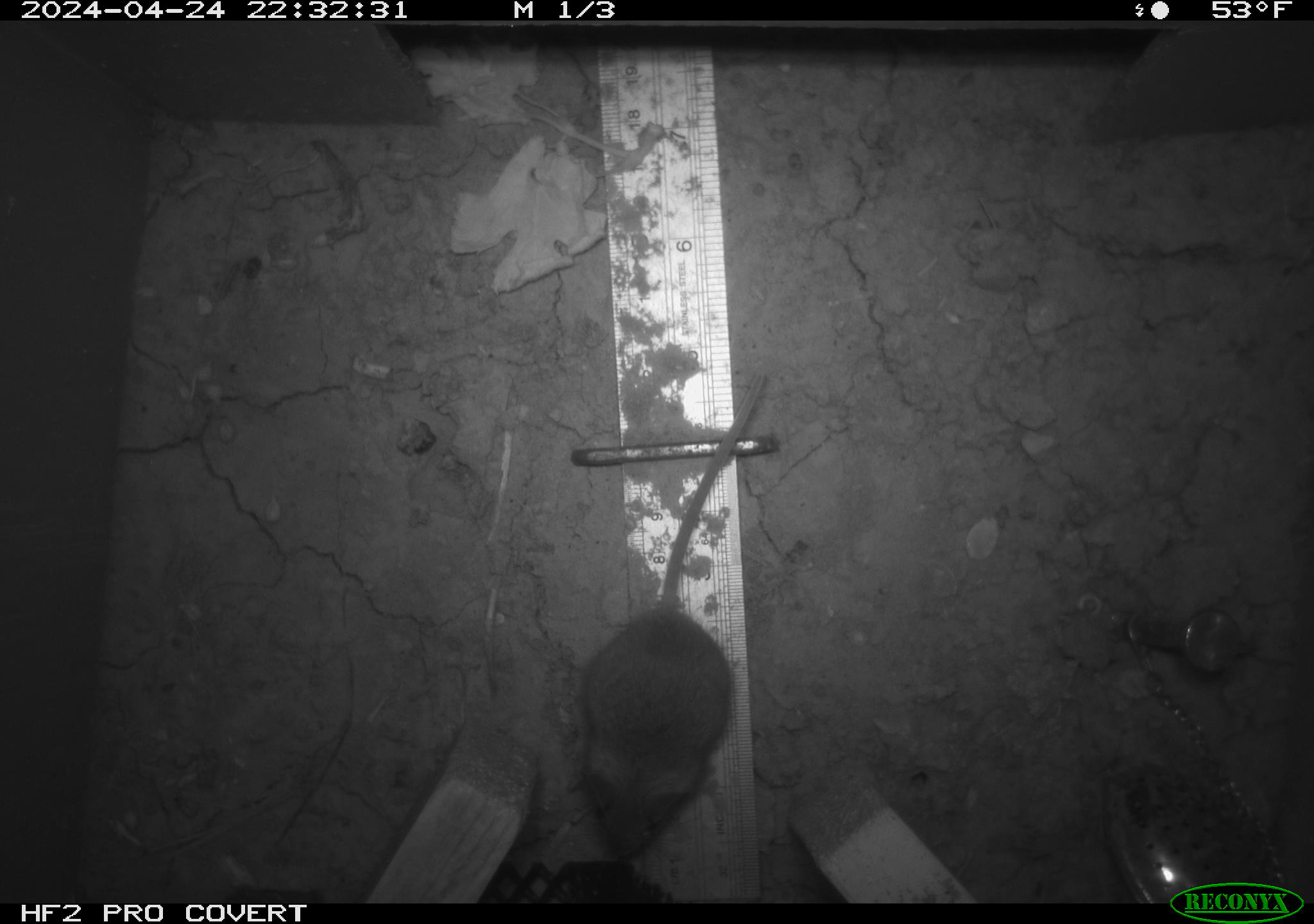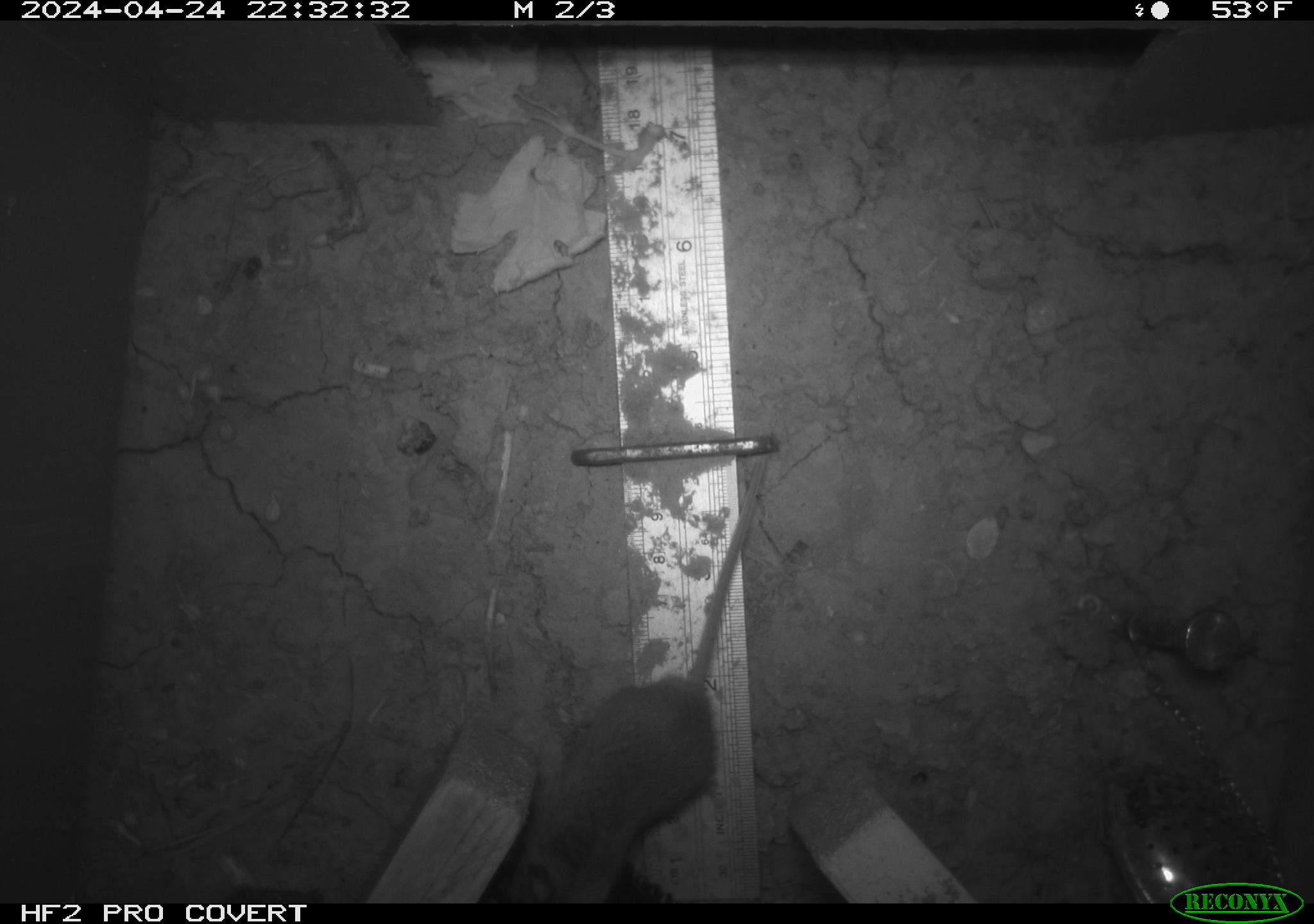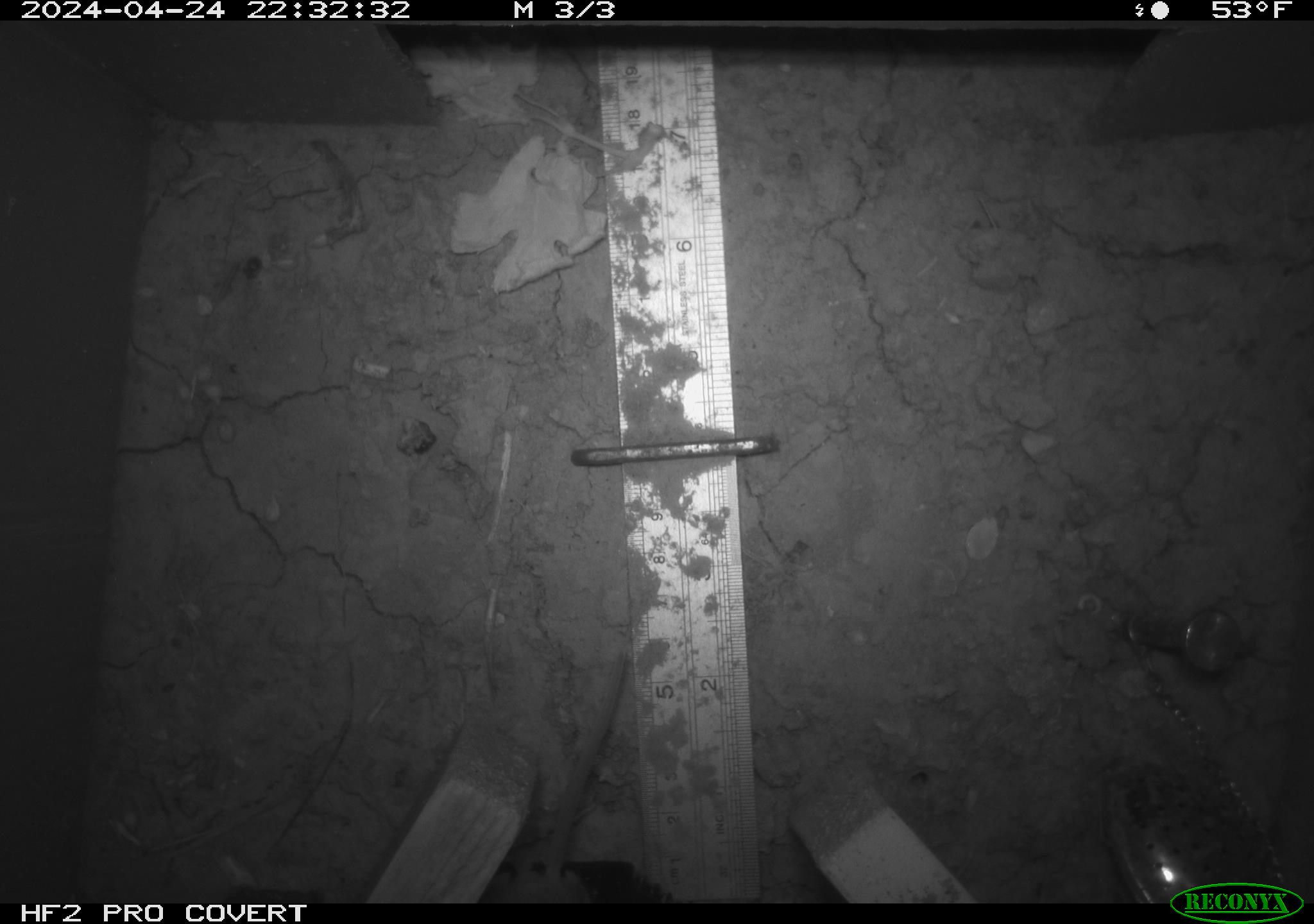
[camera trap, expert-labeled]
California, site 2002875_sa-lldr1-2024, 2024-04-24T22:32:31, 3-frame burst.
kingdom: Animalia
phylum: Chordata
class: Mammalia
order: Rodentia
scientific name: Rodentia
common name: mouse species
Mouse species (Rodentia).